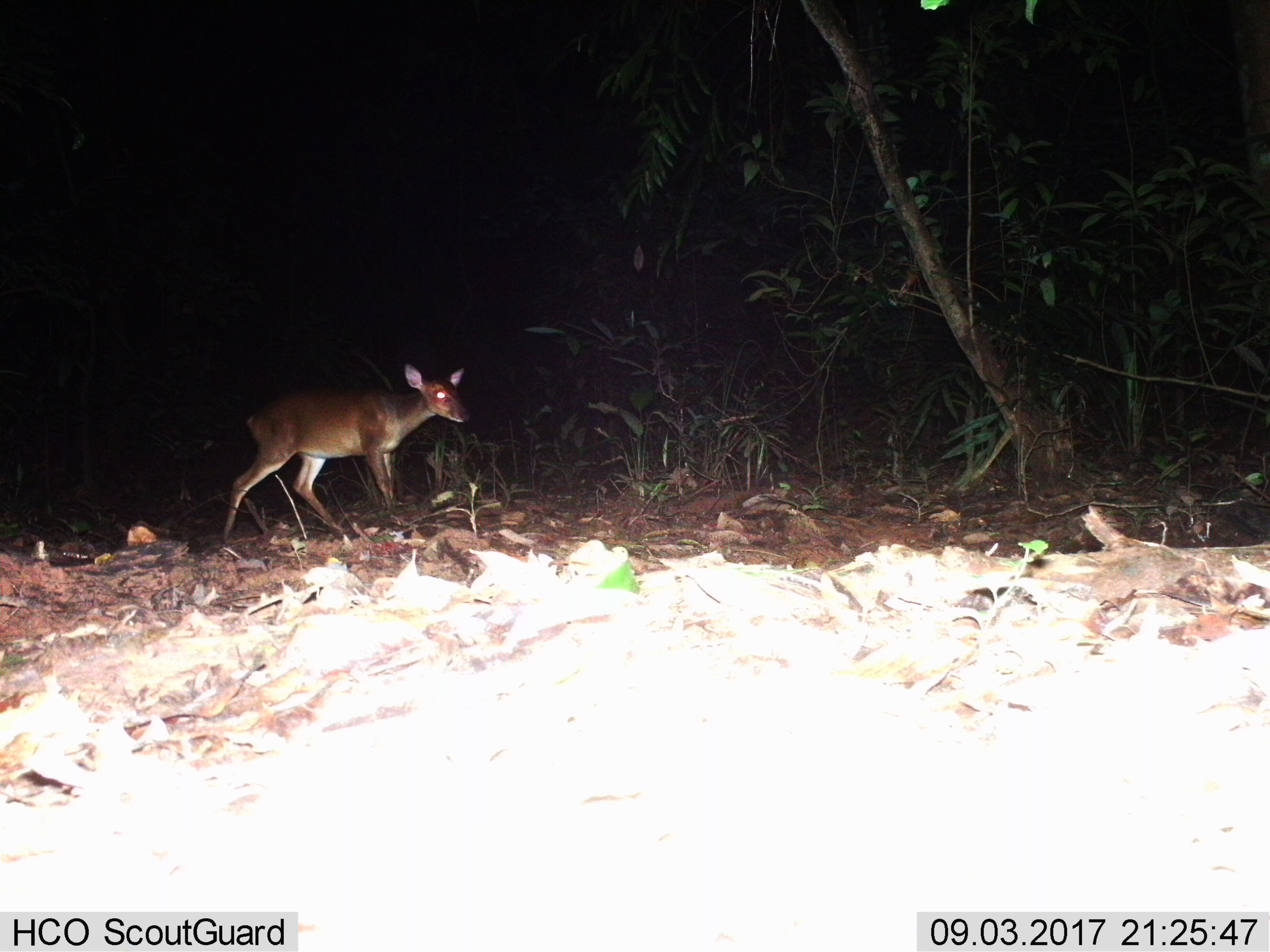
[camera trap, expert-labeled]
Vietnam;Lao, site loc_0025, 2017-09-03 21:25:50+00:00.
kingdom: Animalia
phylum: Chordata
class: Mammalia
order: Artiodactyla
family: Cervidae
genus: Muntiacus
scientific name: Muntiacus vuquangensis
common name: large-antlered muntjac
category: large antlered muntjac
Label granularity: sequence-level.